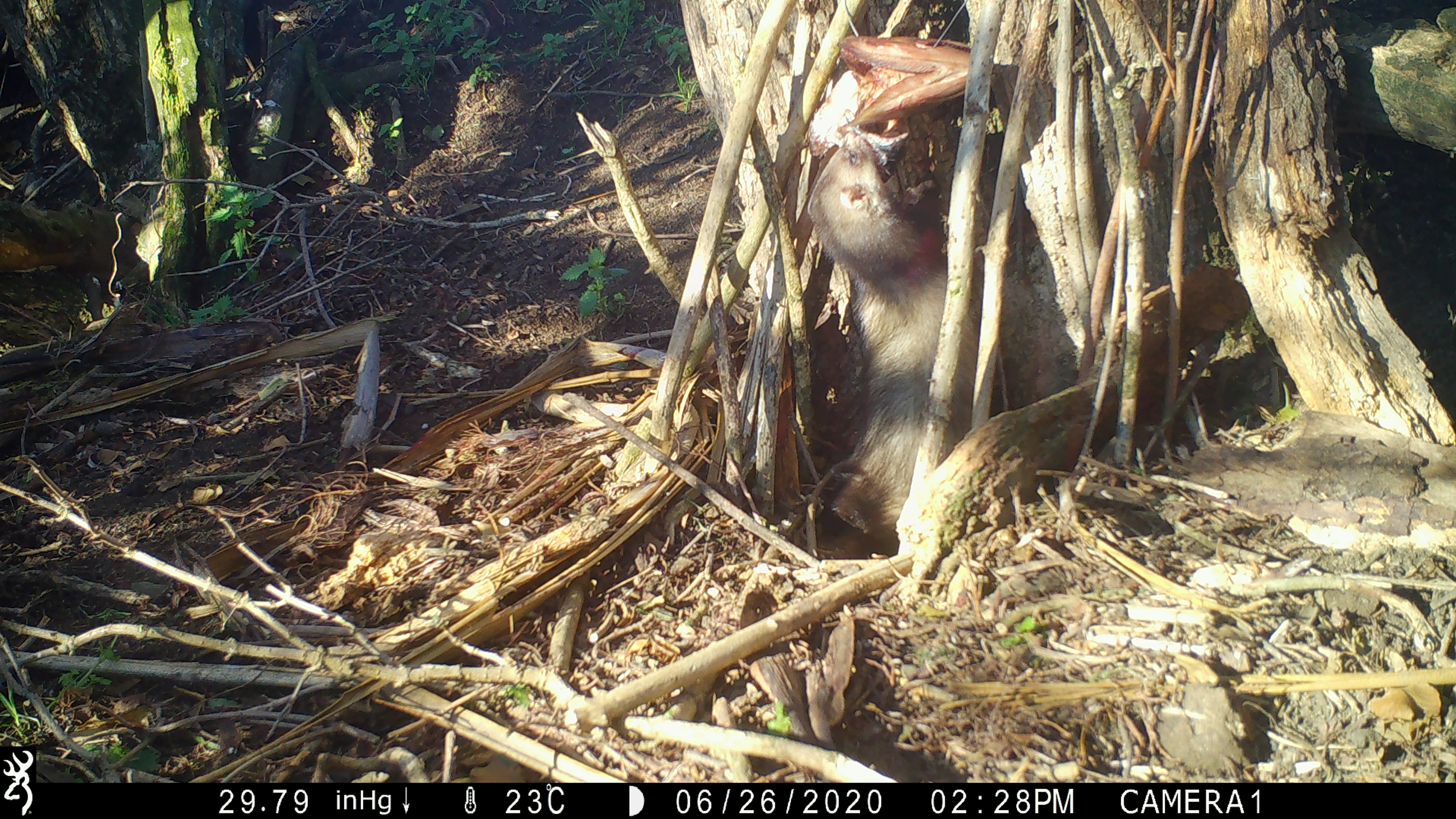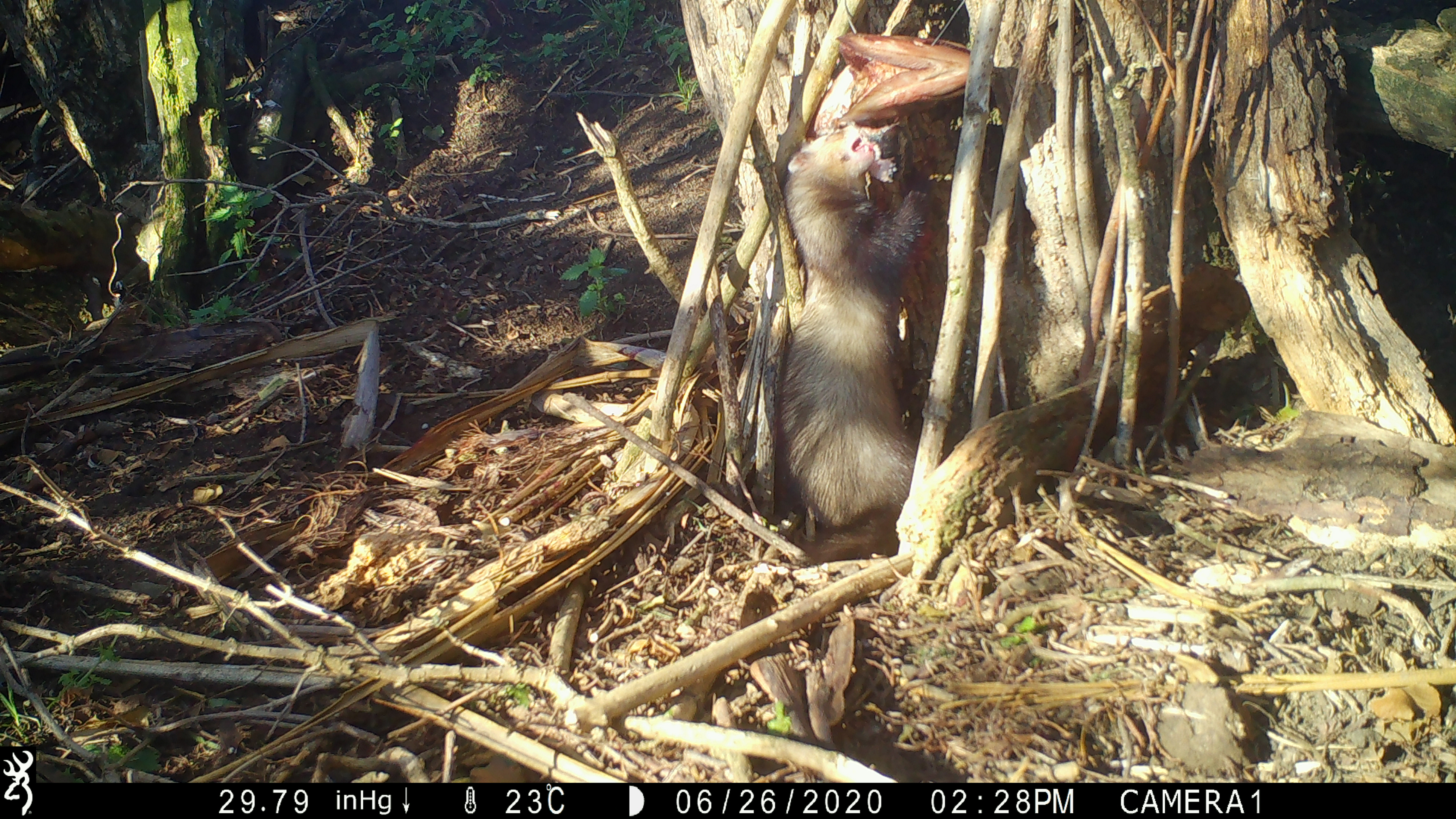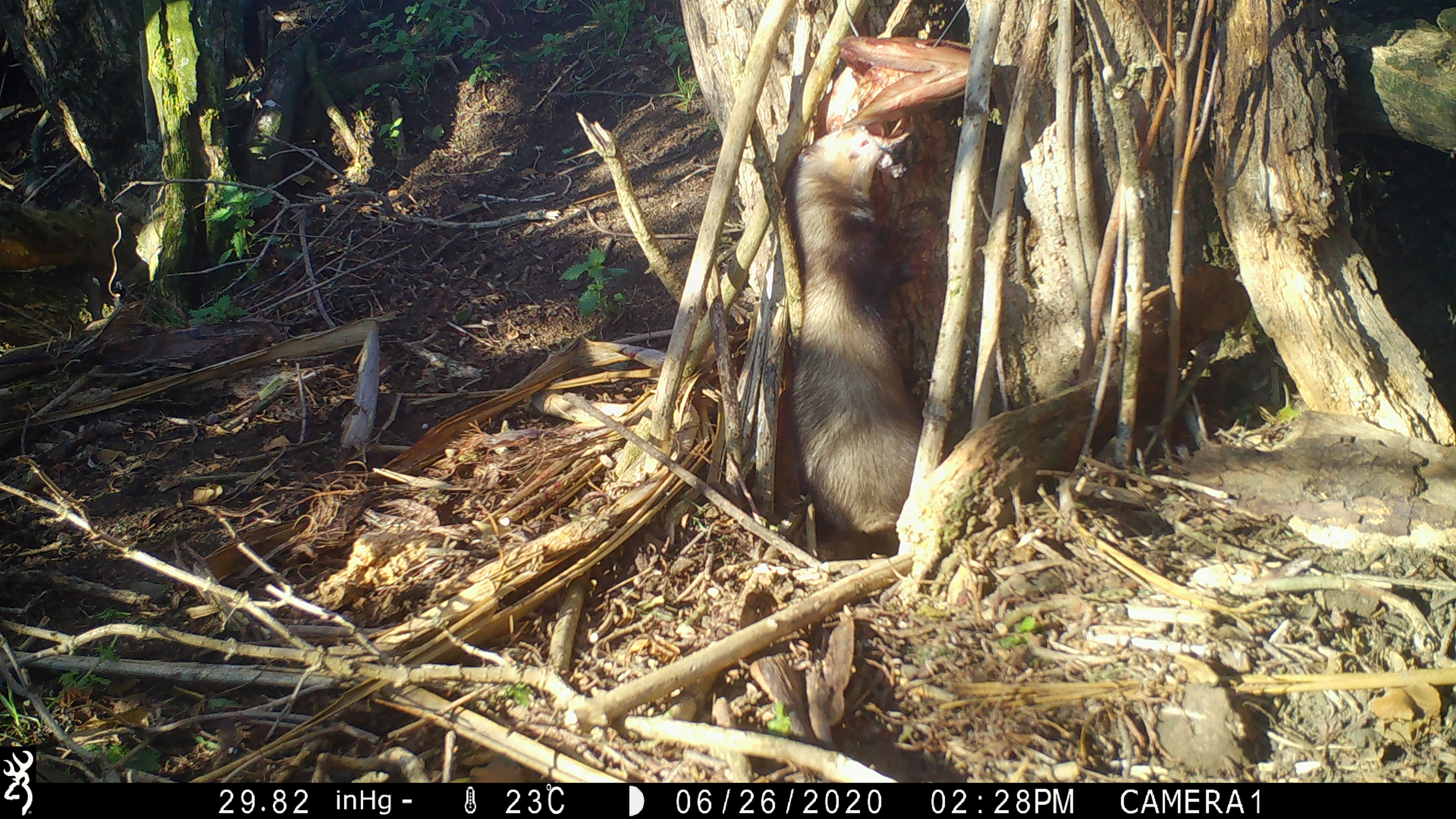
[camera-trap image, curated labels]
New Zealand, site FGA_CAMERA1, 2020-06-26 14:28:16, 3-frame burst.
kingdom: Animalia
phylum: Chordata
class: Mammalia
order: Carnivora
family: Mustelidae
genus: Mustela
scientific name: Mustela furo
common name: ferret